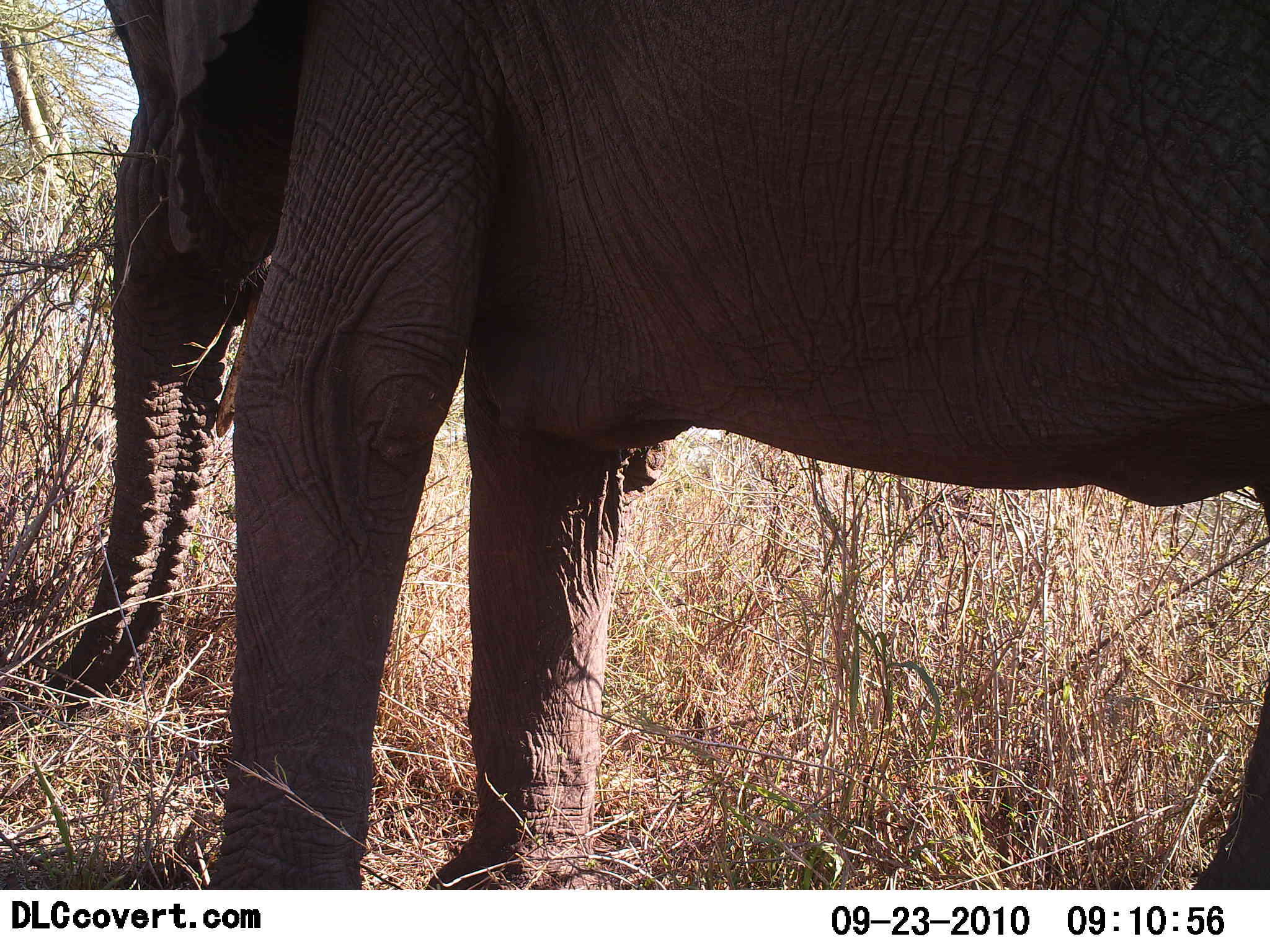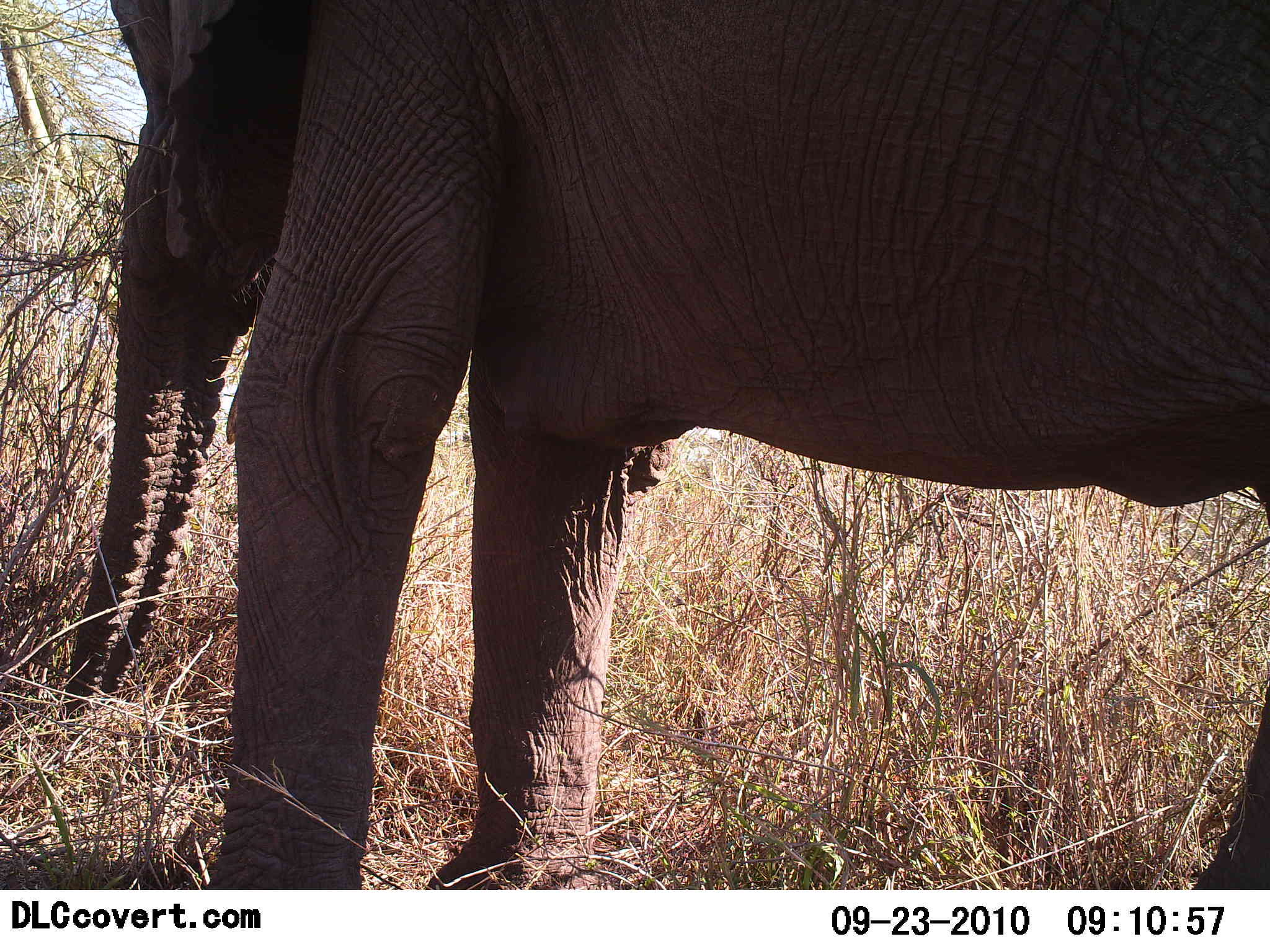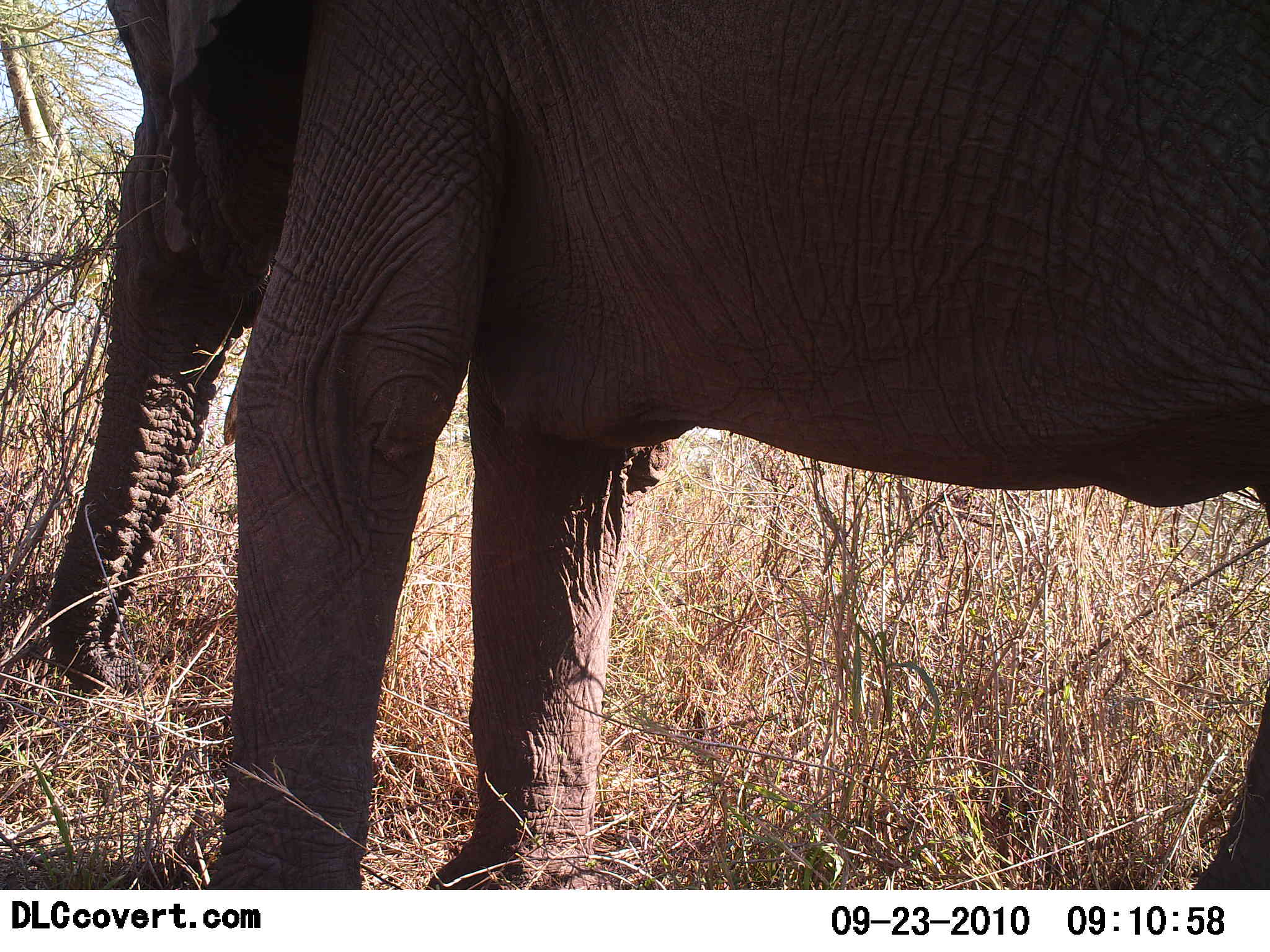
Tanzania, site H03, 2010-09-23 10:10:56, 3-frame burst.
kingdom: Animalia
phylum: Chordata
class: Mammalia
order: Proboscidea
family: Elephantidae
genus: Loxodonta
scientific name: Loxodonta africana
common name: african bush elephant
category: elephant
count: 1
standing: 67%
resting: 0%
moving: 0%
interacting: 8%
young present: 0%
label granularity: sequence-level